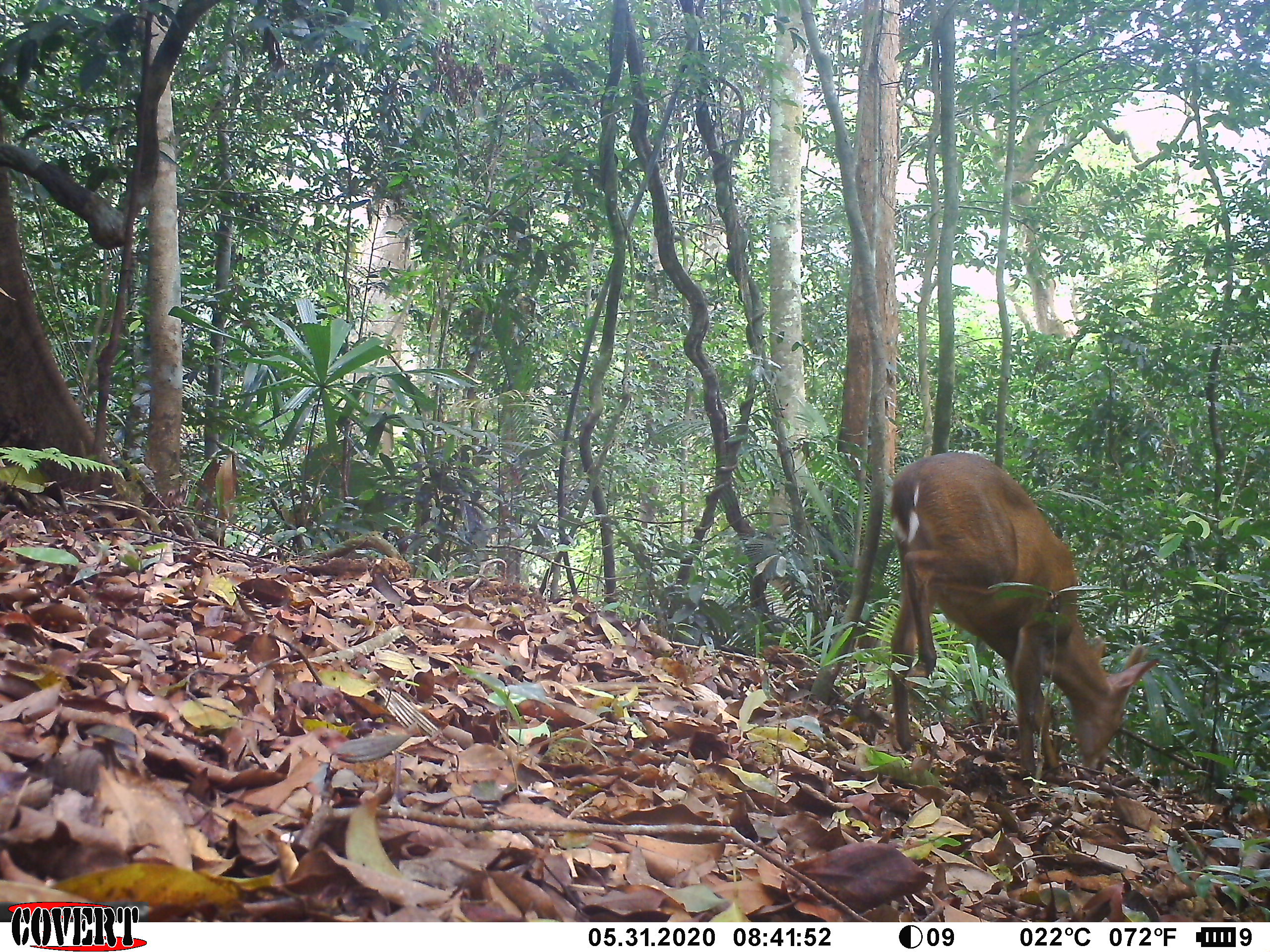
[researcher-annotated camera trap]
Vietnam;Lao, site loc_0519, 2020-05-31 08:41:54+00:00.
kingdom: Animalia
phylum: Chordata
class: Mammalia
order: Artiodactyla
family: Cervidae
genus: Muntiacus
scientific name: Muntiacus vuquangensis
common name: large-antlered muntjac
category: large antlered muntjac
Large antlered muntjac (large-antlered muntjac) (Muntiacus vuquangensis). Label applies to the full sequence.